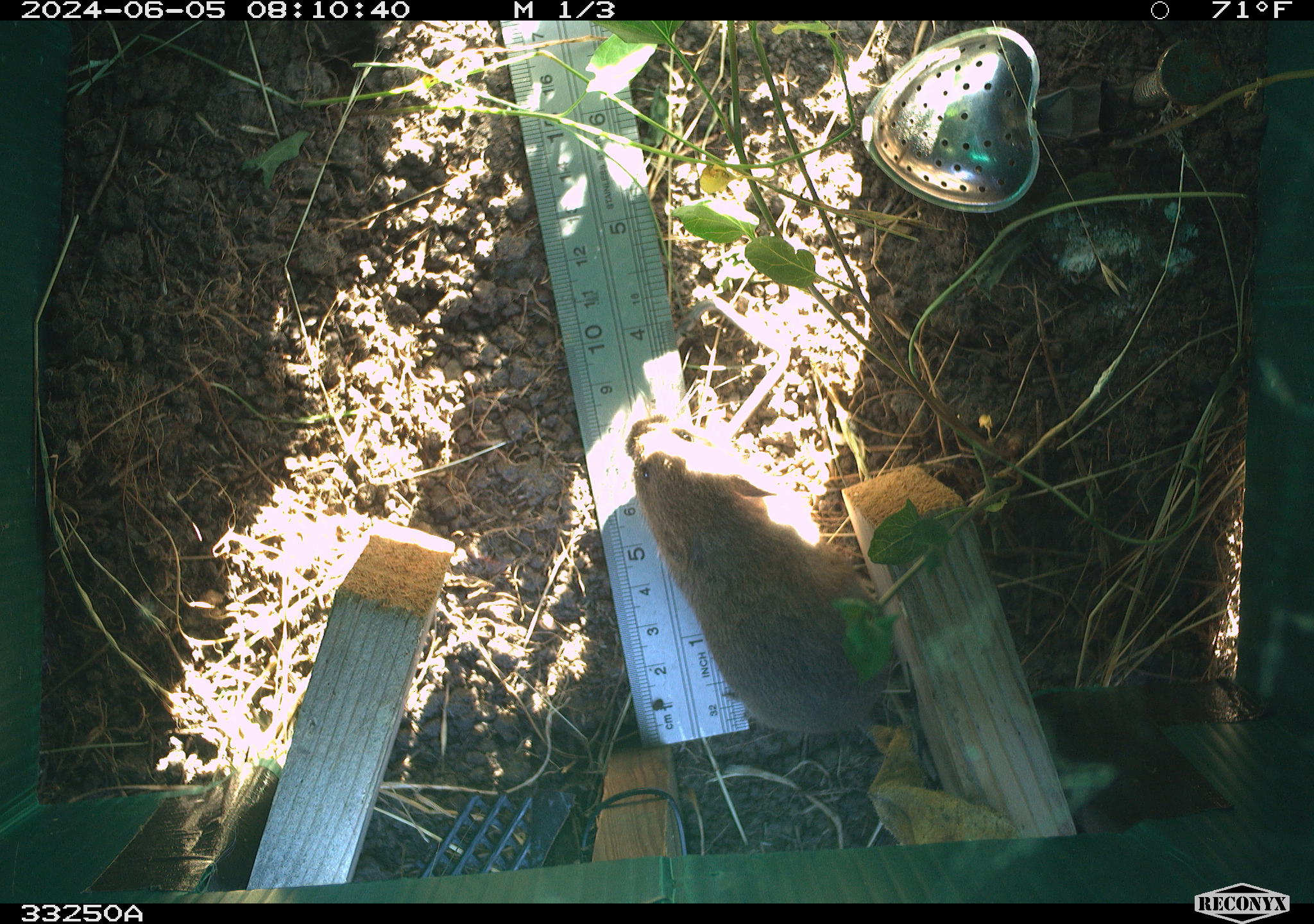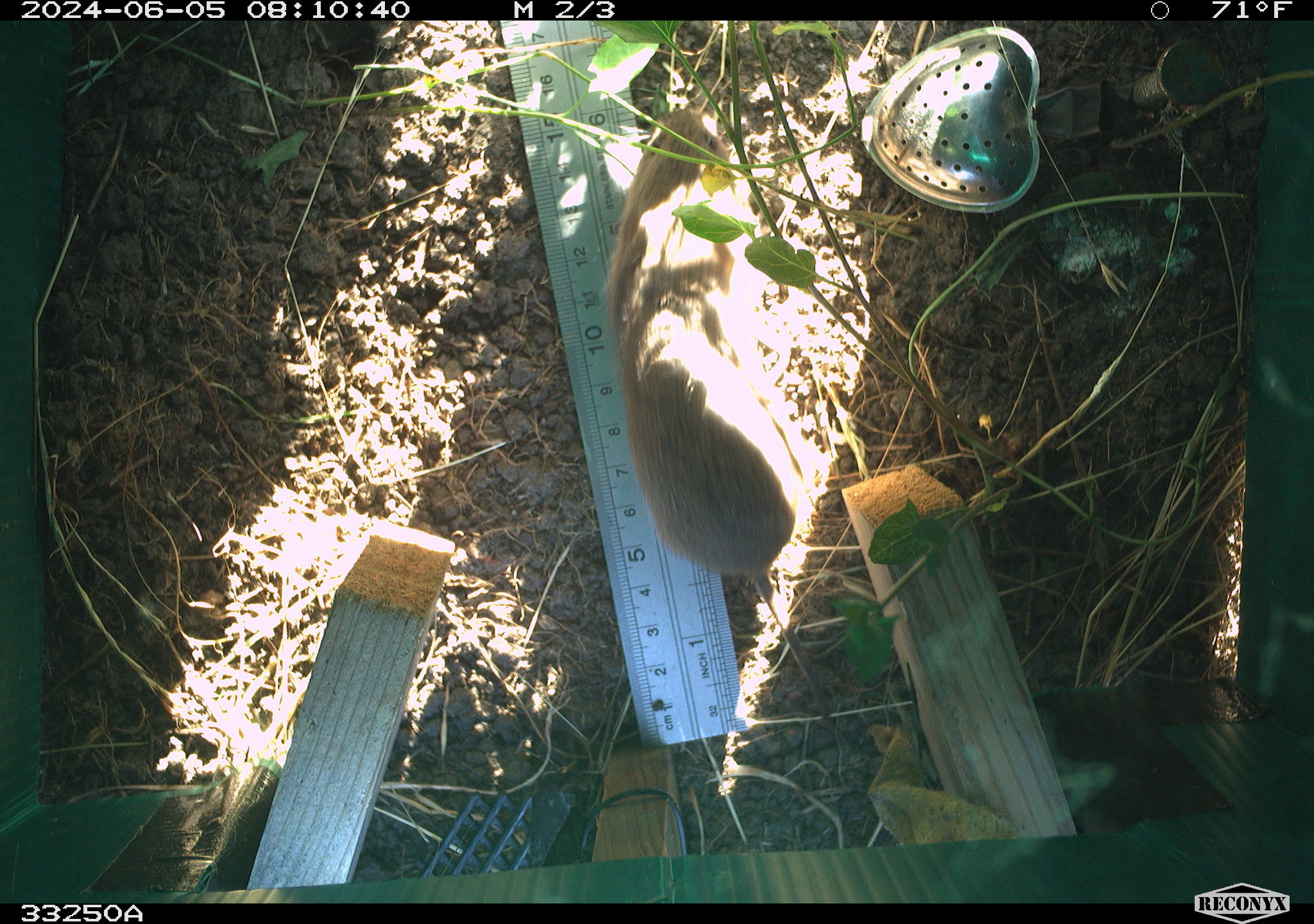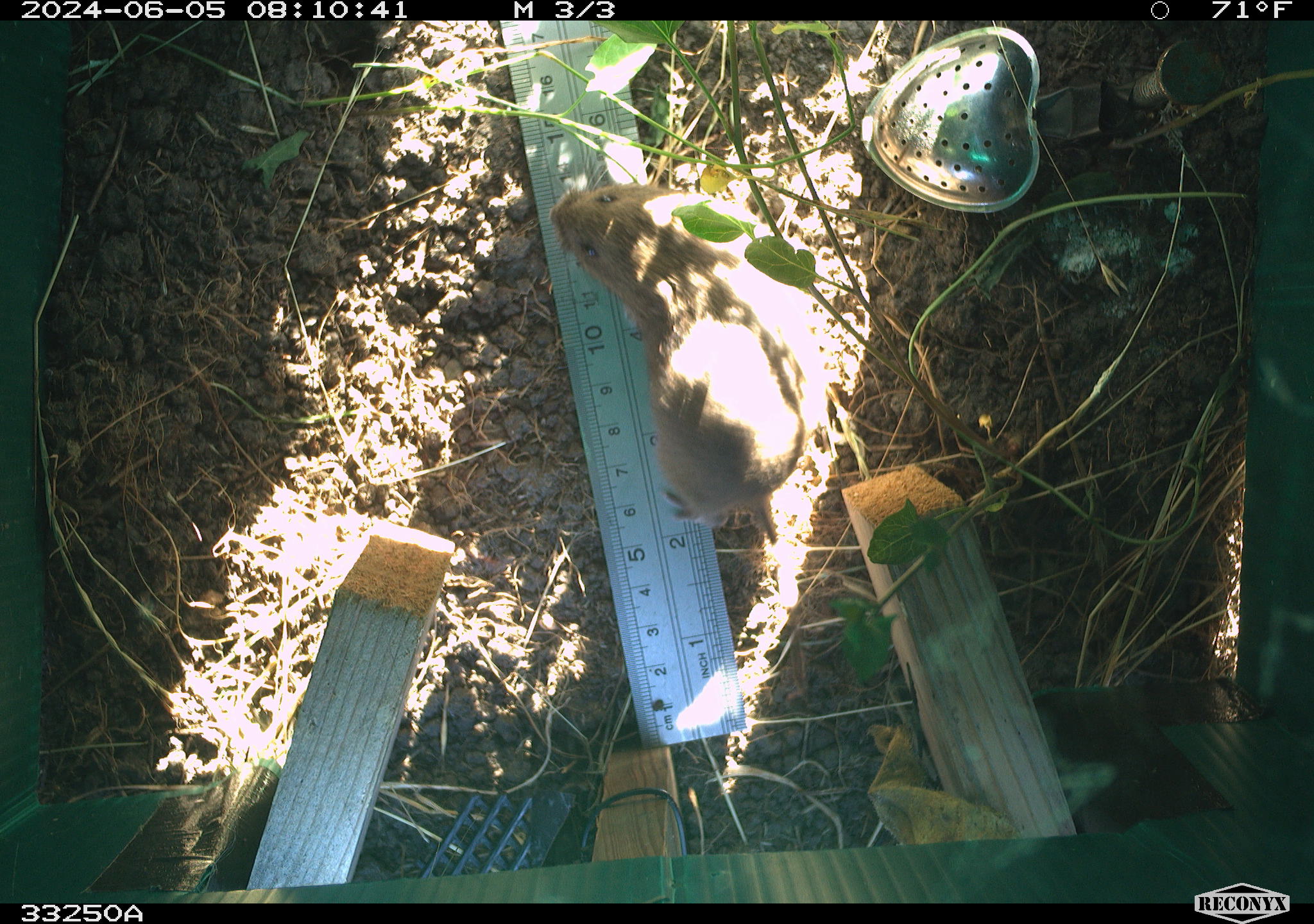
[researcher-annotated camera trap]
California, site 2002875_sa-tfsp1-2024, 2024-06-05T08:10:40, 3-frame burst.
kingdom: Animalia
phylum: Chordata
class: Mammalia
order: Rodentia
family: Cricetidae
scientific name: Arvicolinae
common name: voles, lemmings, and muskrats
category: arvicolinae subfamily